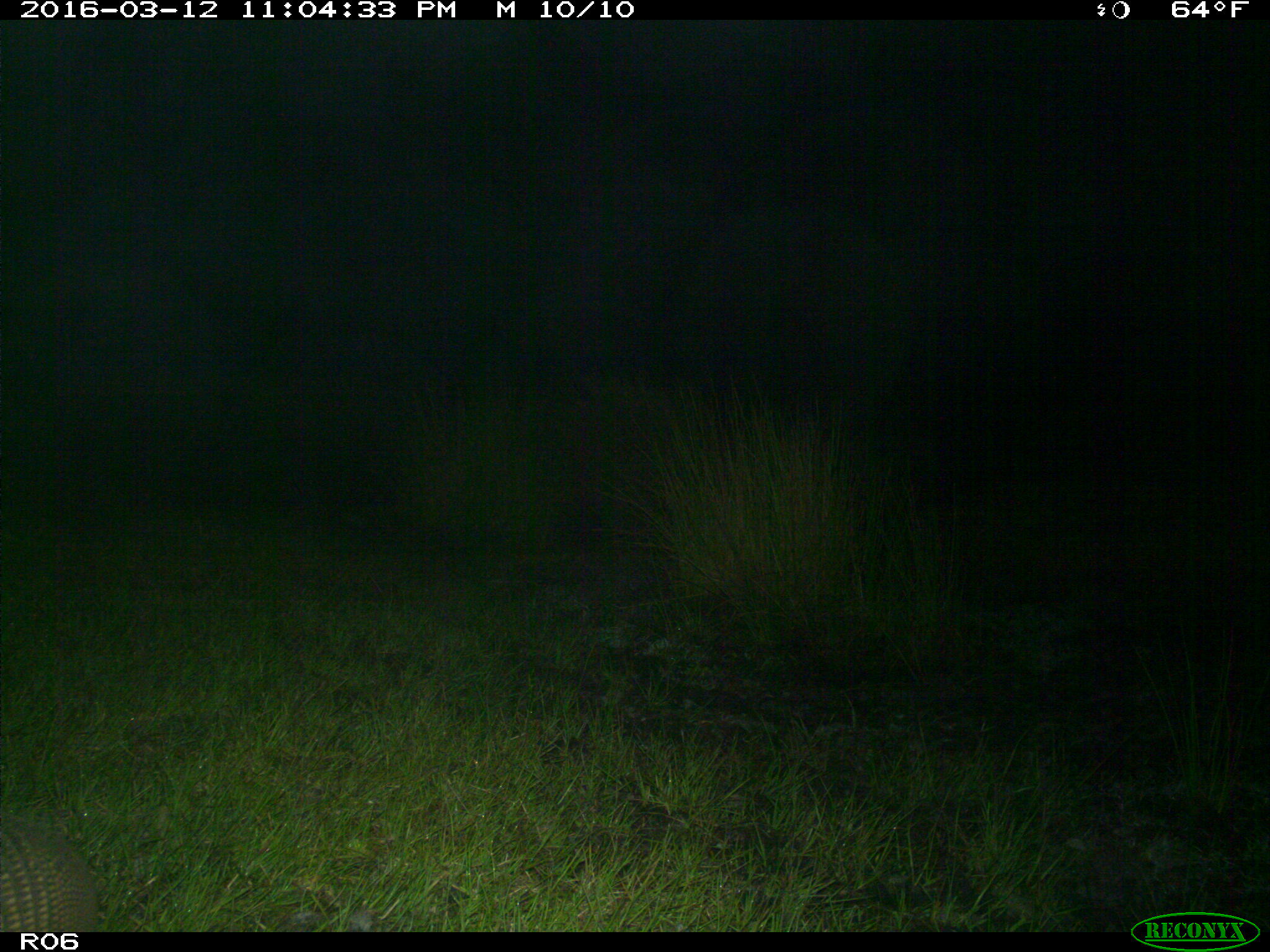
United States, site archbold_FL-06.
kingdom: Animalia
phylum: Chordata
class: Mammalia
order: Cingulata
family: Dasypodidae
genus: Dasypus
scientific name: Dasypus novemcinctus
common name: nine-banded armadillo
Dasypus novemcinctus (nine-banded armadillo).